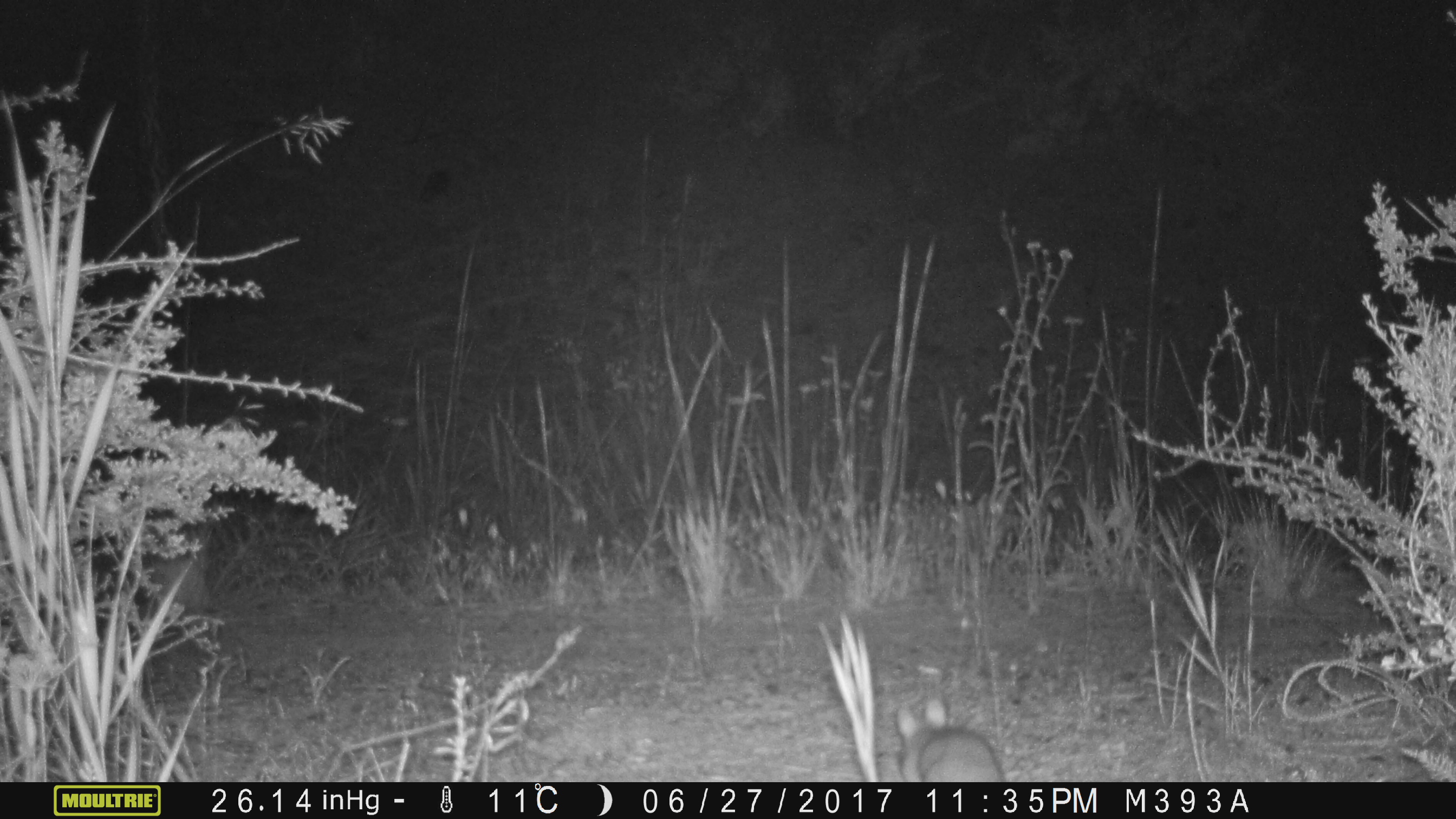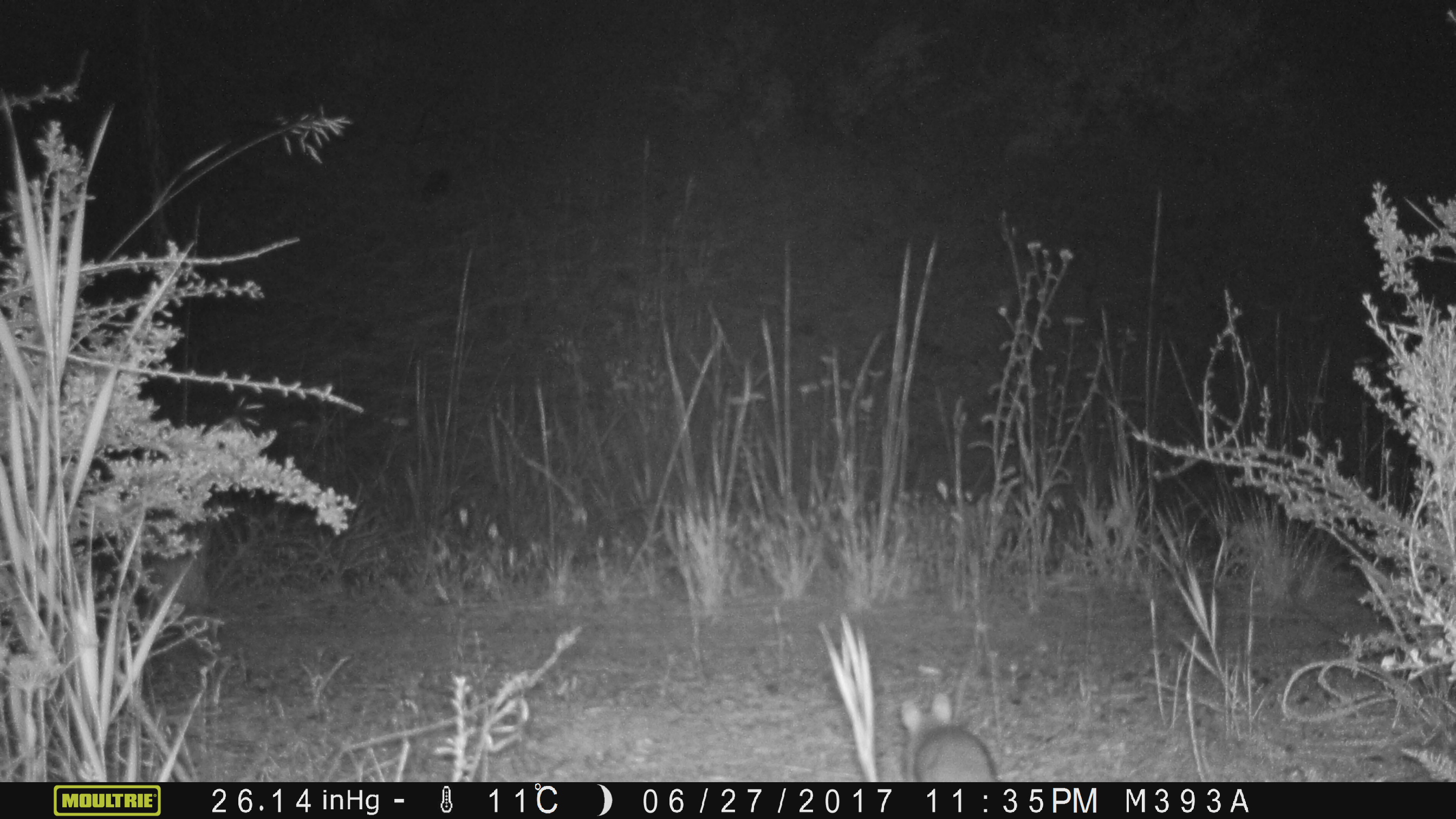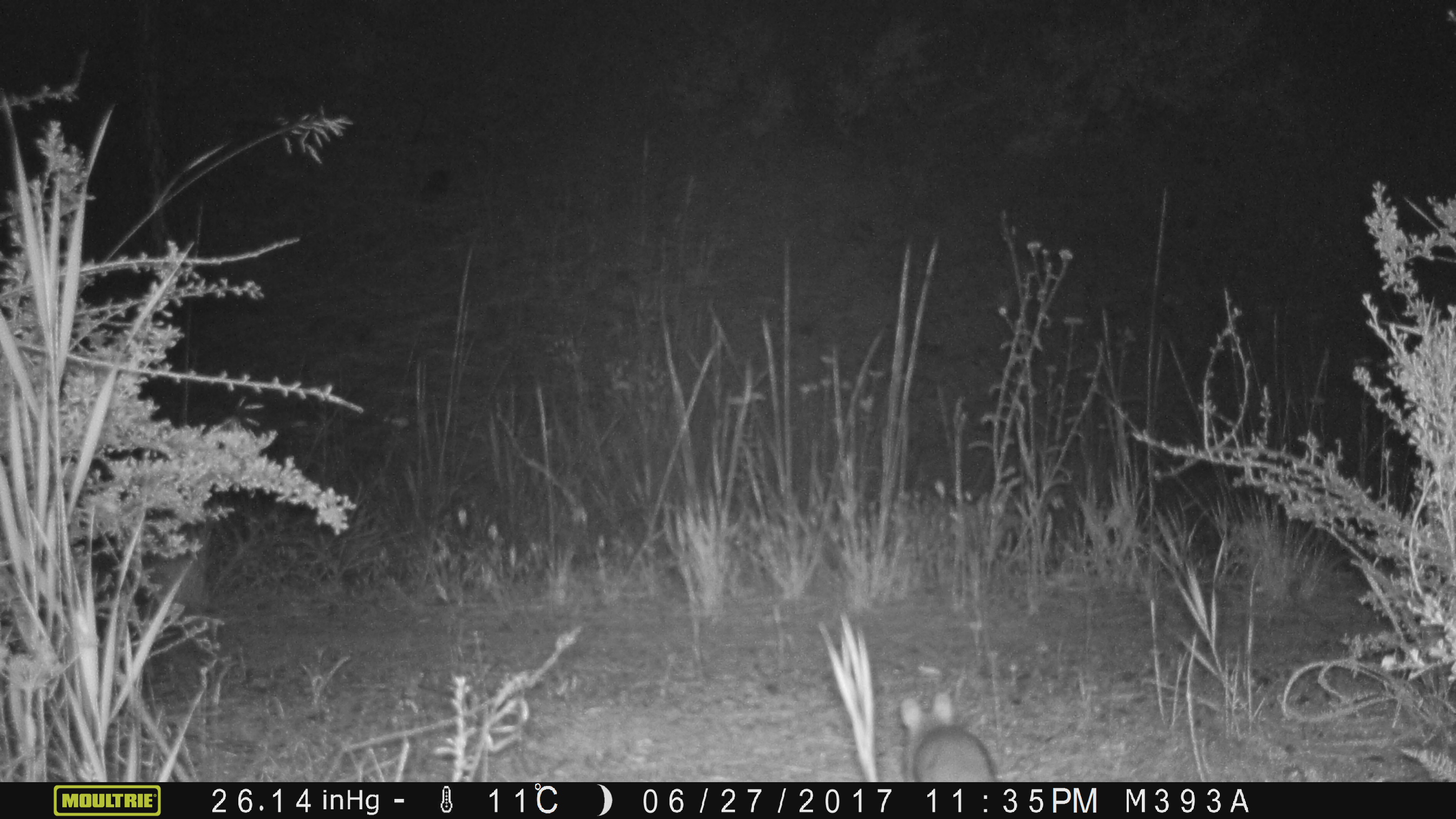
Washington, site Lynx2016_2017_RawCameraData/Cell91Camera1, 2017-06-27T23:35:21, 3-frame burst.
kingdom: Animalia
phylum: Chordata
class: Mammalia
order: Lagomorpha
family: Leporidae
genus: Lepus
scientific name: Lepus americanus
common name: snowshoe hare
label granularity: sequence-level